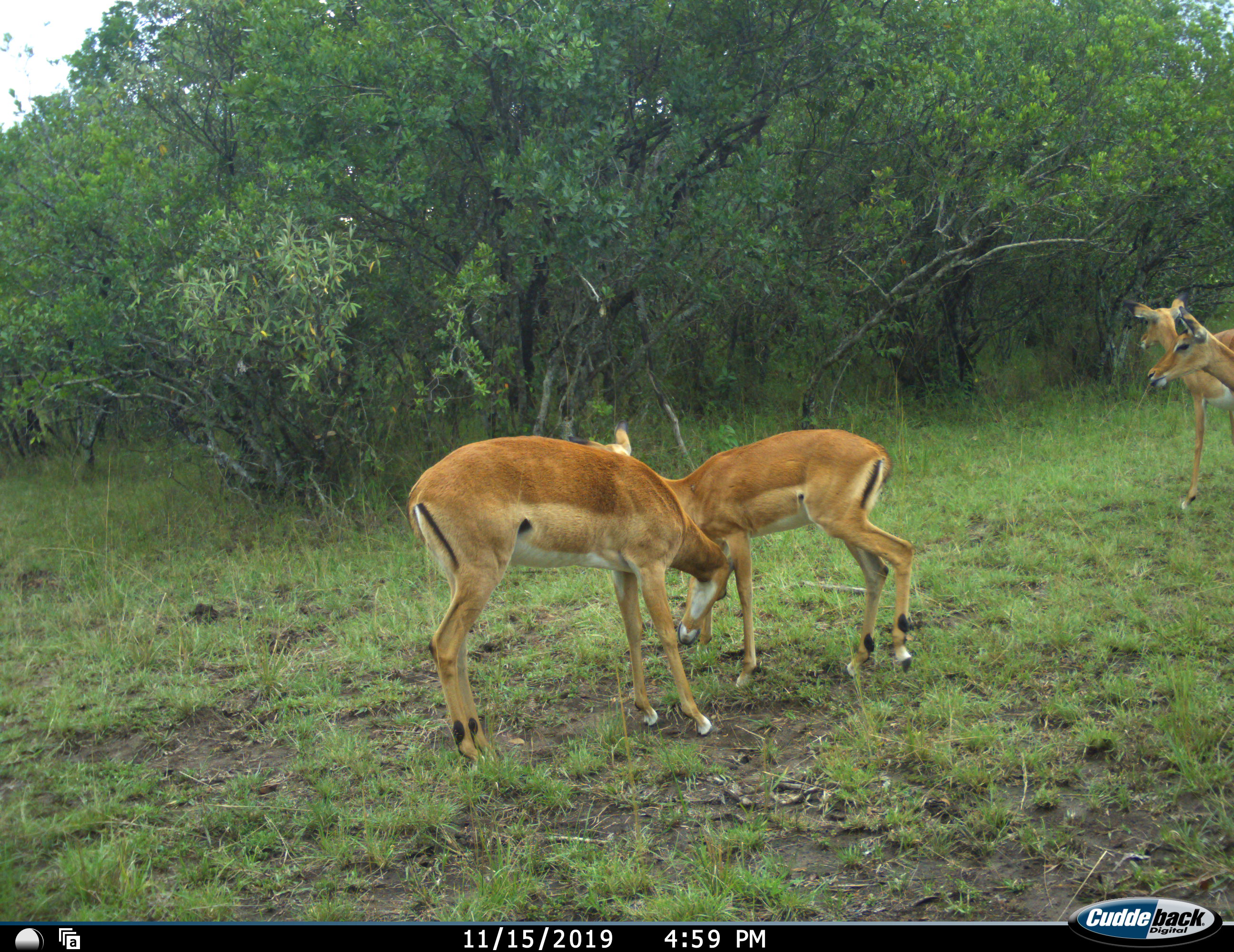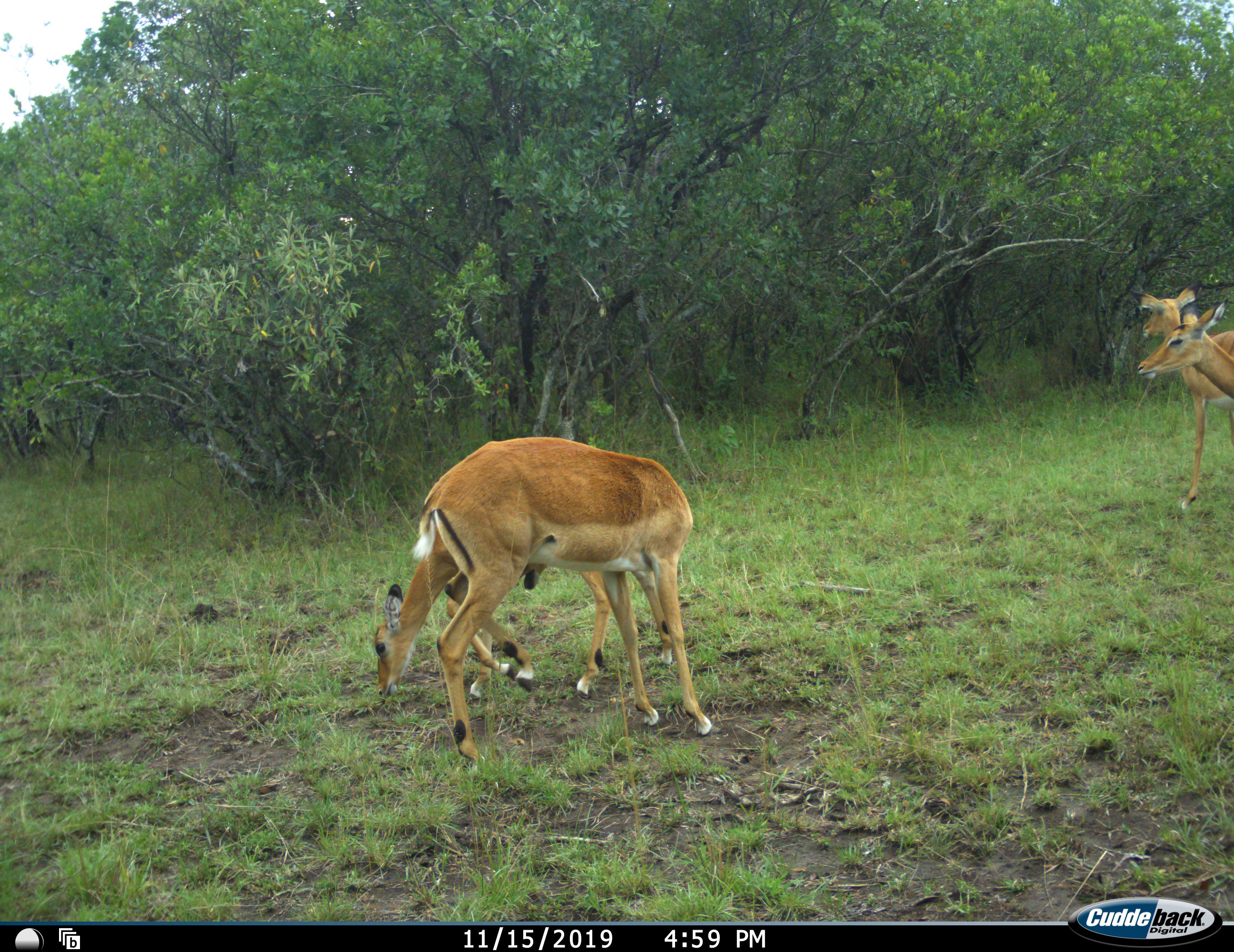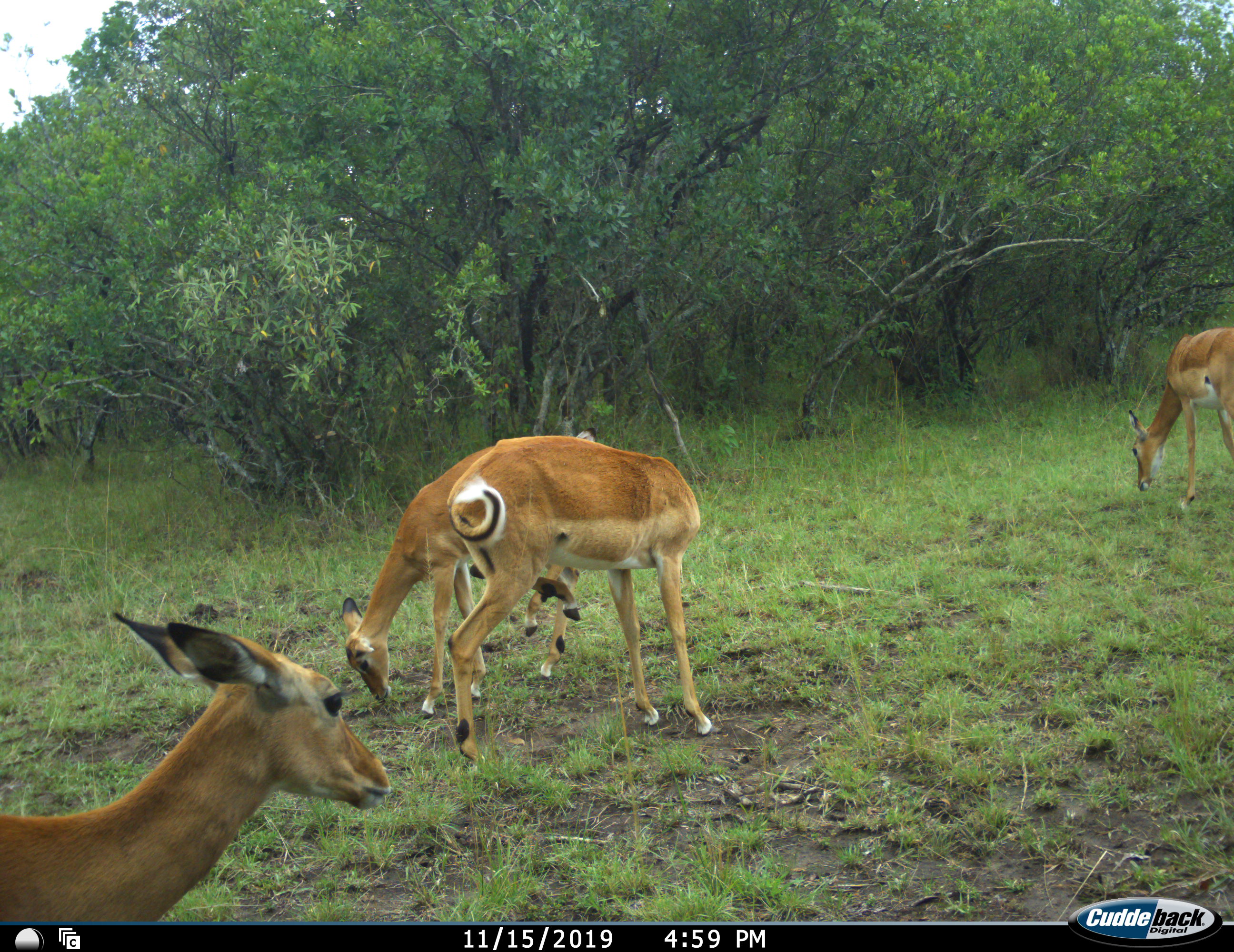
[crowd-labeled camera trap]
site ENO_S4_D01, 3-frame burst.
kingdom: Animalia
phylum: Chordata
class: Mammalia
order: Artiodactyla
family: Bovidae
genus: Aepyceros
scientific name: Aepyceros melampus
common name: impala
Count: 5.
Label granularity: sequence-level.